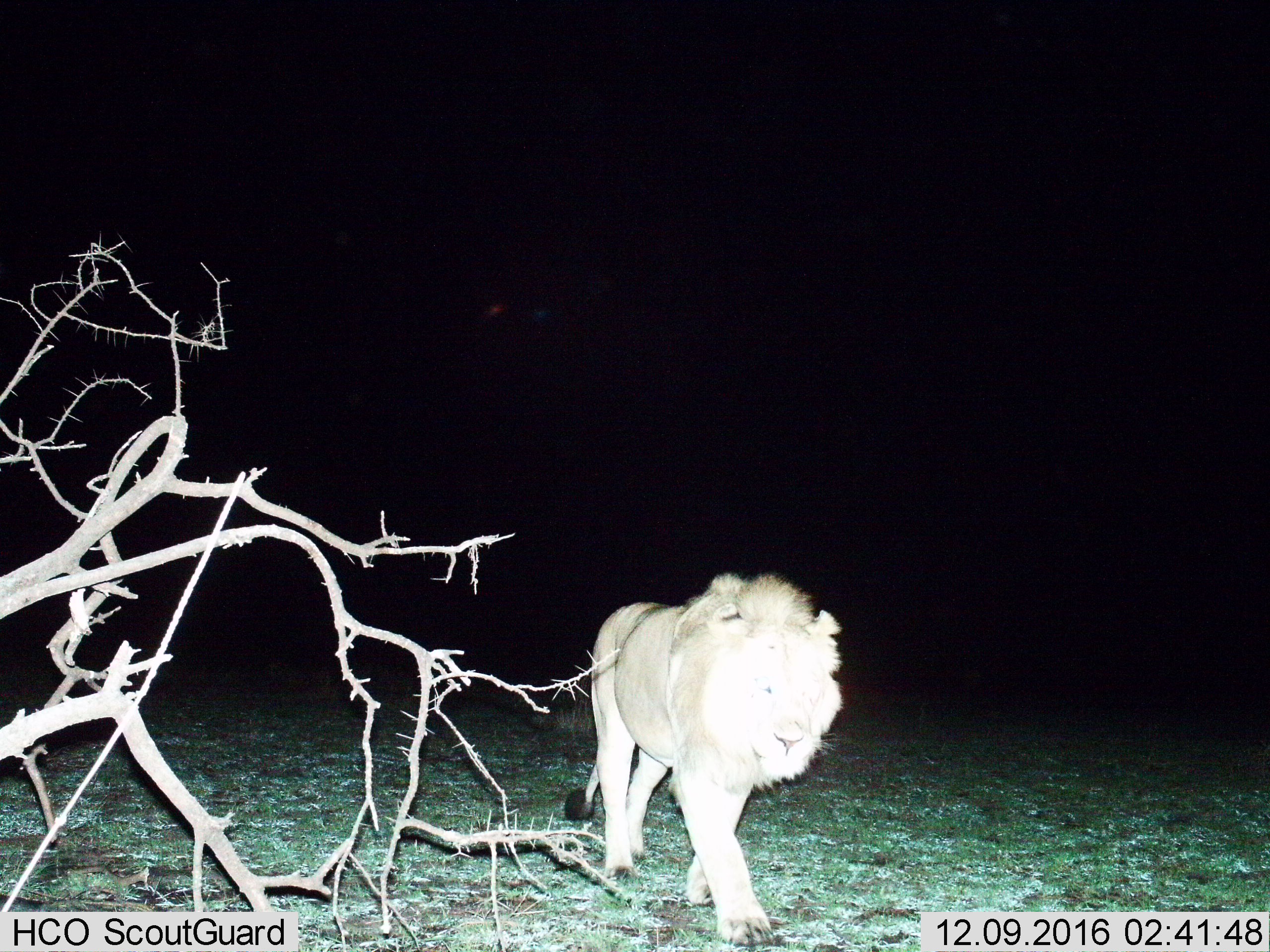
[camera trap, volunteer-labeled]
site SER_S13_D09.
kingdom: Animalia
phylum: Chordata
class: Mammalia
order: Carnivora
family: Felidae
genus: Panthera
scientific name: Panthera leo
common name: lion male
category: lionmale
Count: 1.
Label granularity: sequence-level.